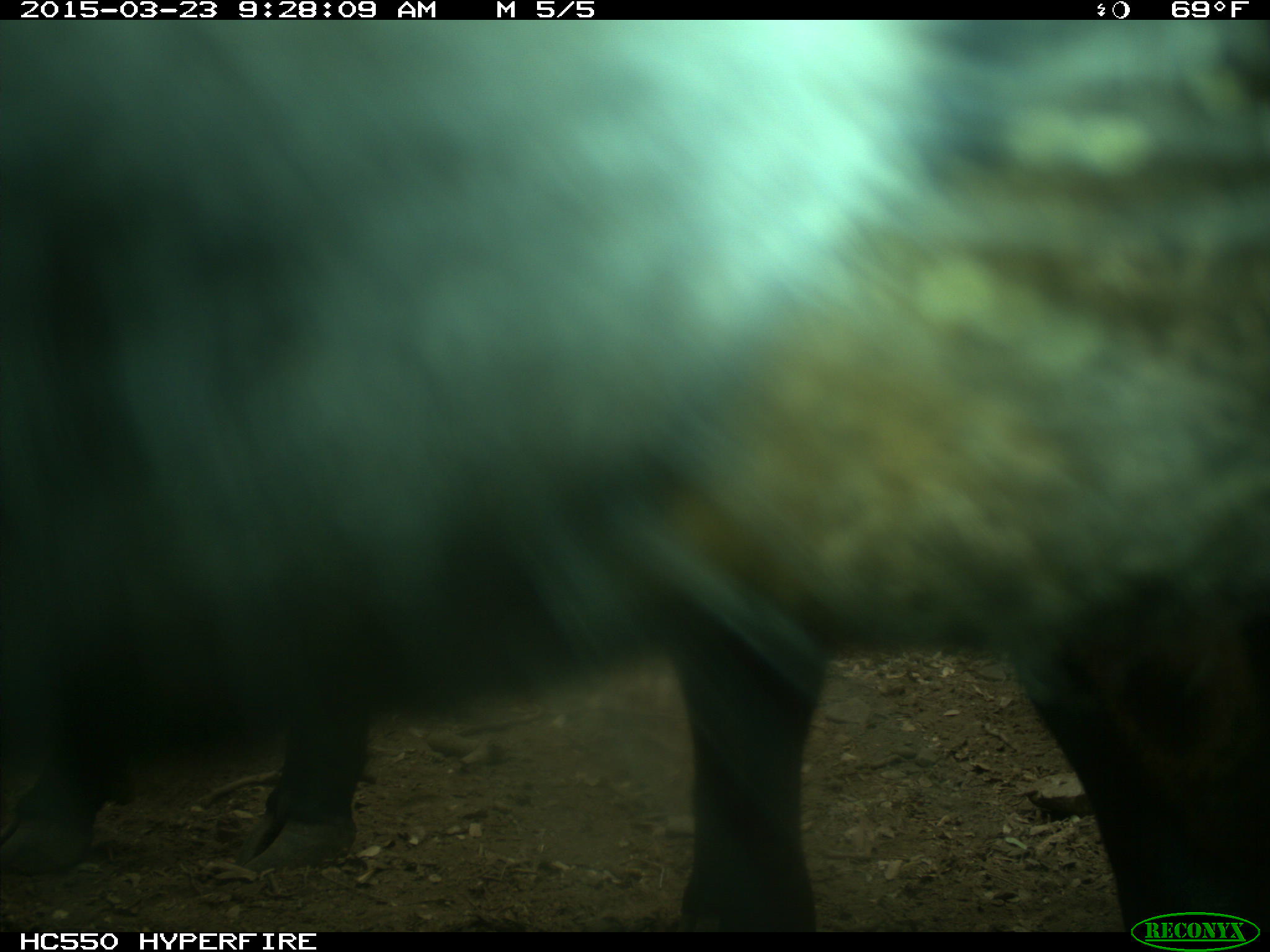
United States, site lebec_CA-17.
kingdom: Animalia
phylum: Chordata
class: Mammalia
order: Artiodactyla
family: Bovidae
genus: Bos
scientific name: Bos taurus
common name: domestic cow